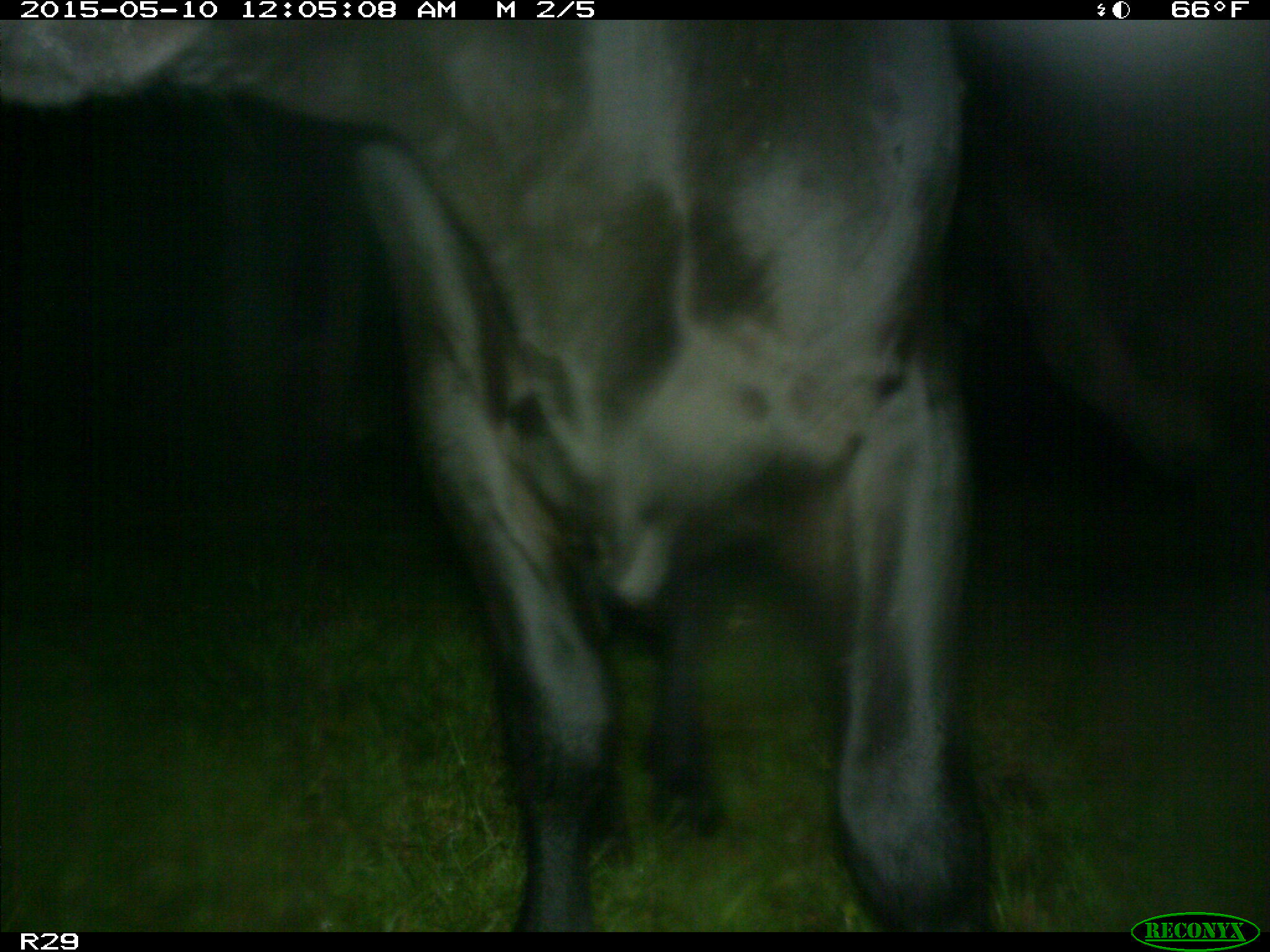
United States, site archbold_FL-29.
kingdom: Animalia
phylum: Chordata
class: Mammalia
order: Artiodactyla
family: Bovidae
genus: Bos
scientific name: Bos taurus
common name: domestic cow